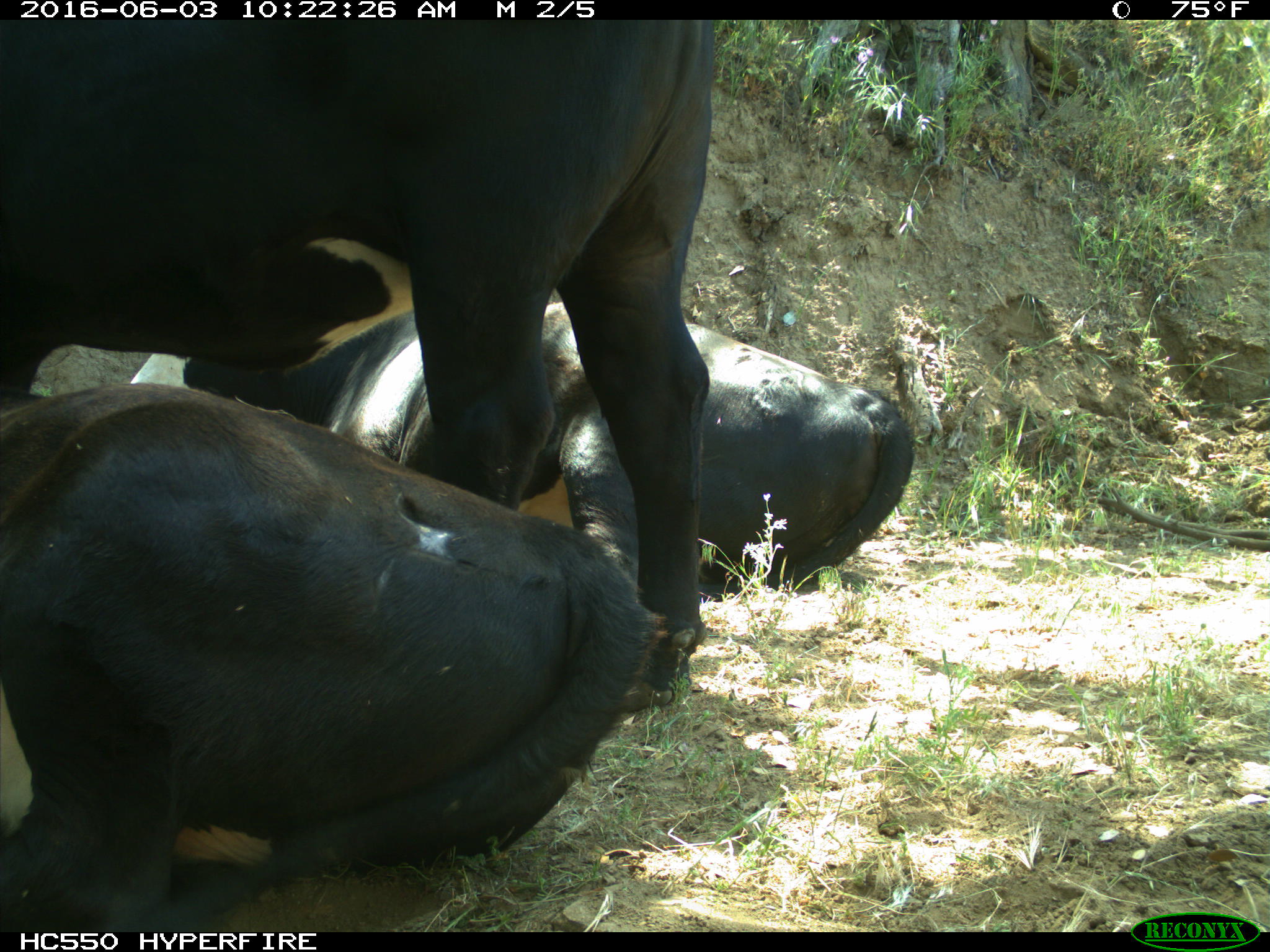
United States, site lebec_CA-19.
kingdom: Animalia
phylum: Chordata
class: Mammalia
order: Artiodactyla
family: Bovidae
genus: Bos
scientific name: Bos taurus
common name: domestic cow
Bos taurus (domestic cow).